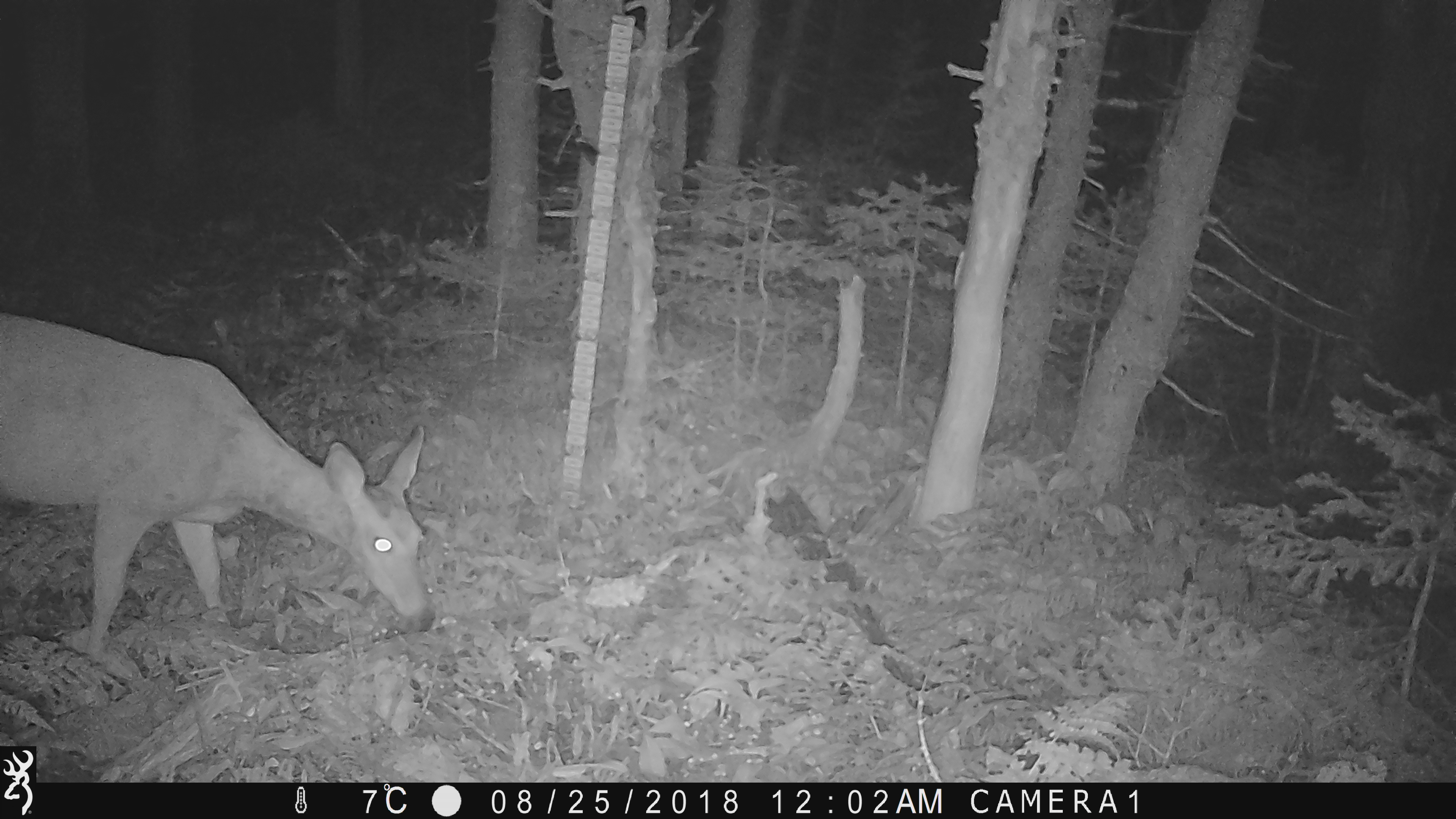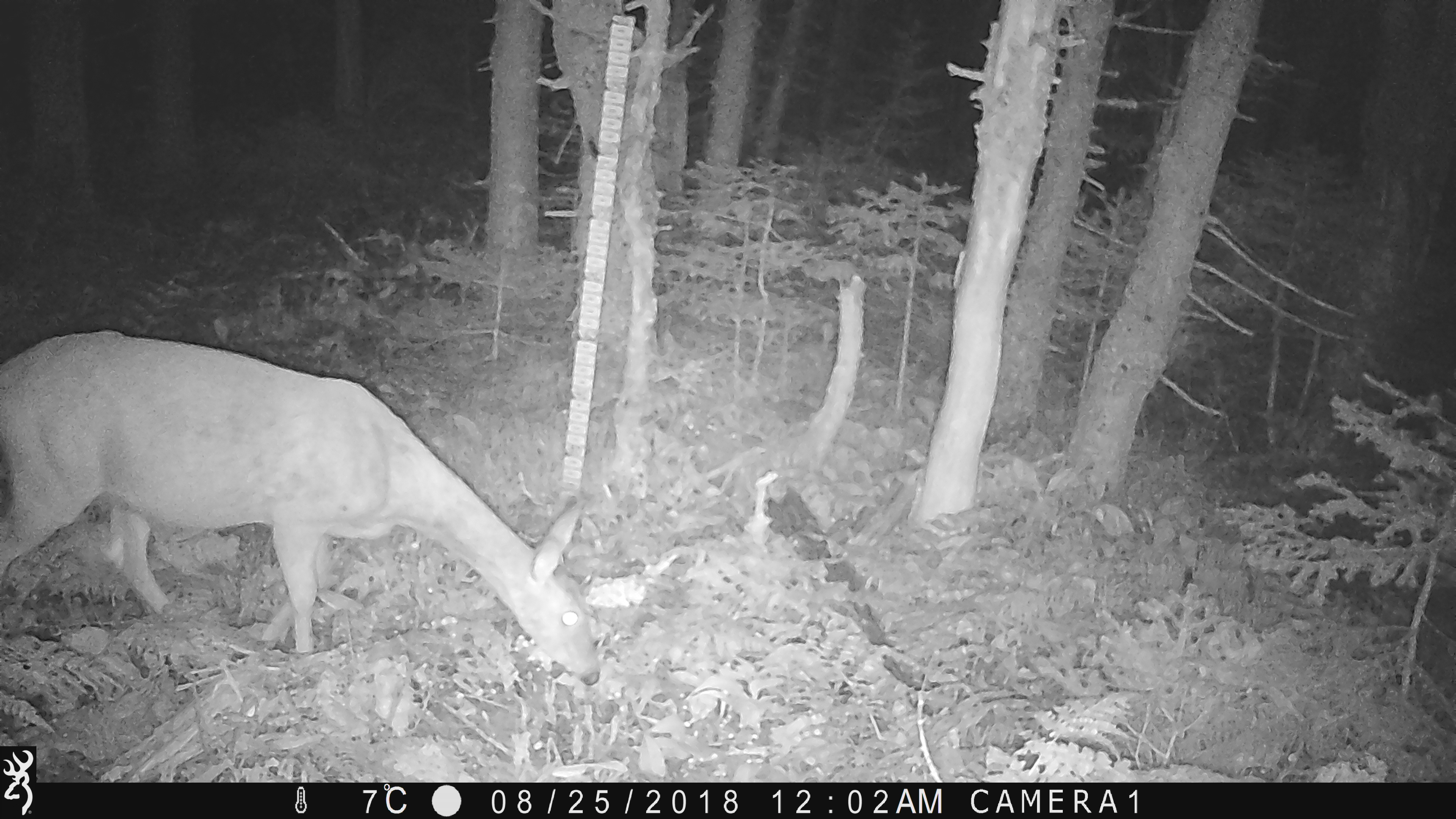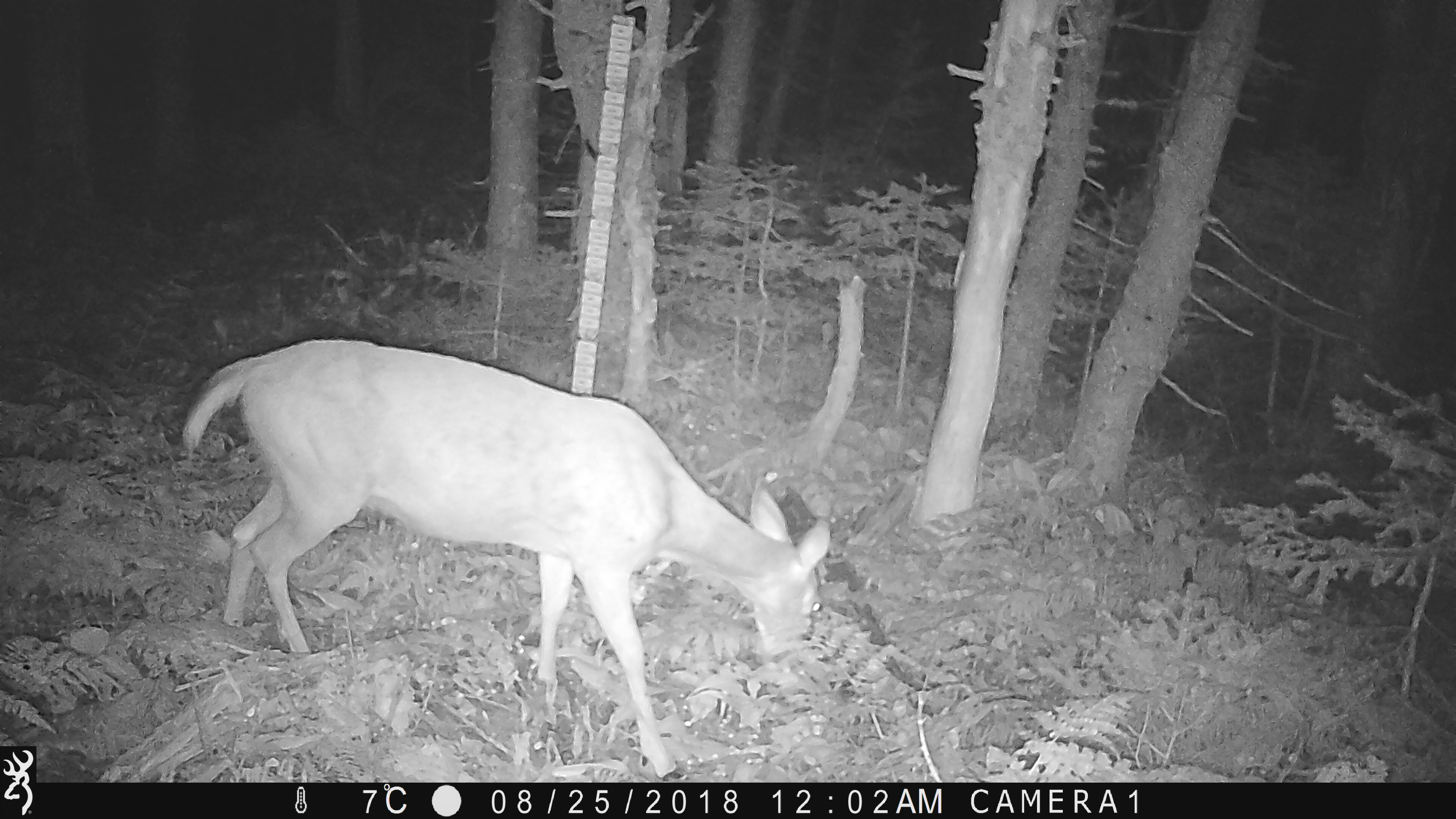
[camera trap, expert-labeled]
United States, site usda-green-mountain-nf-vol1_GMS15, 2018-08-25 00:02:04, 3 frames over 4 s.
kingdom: Animalia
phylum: Chordata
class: Mammalia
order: Artiodactyla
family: Cervidae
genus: Odocoileus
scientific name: Odocoileus virginianus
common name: white-tailed deer